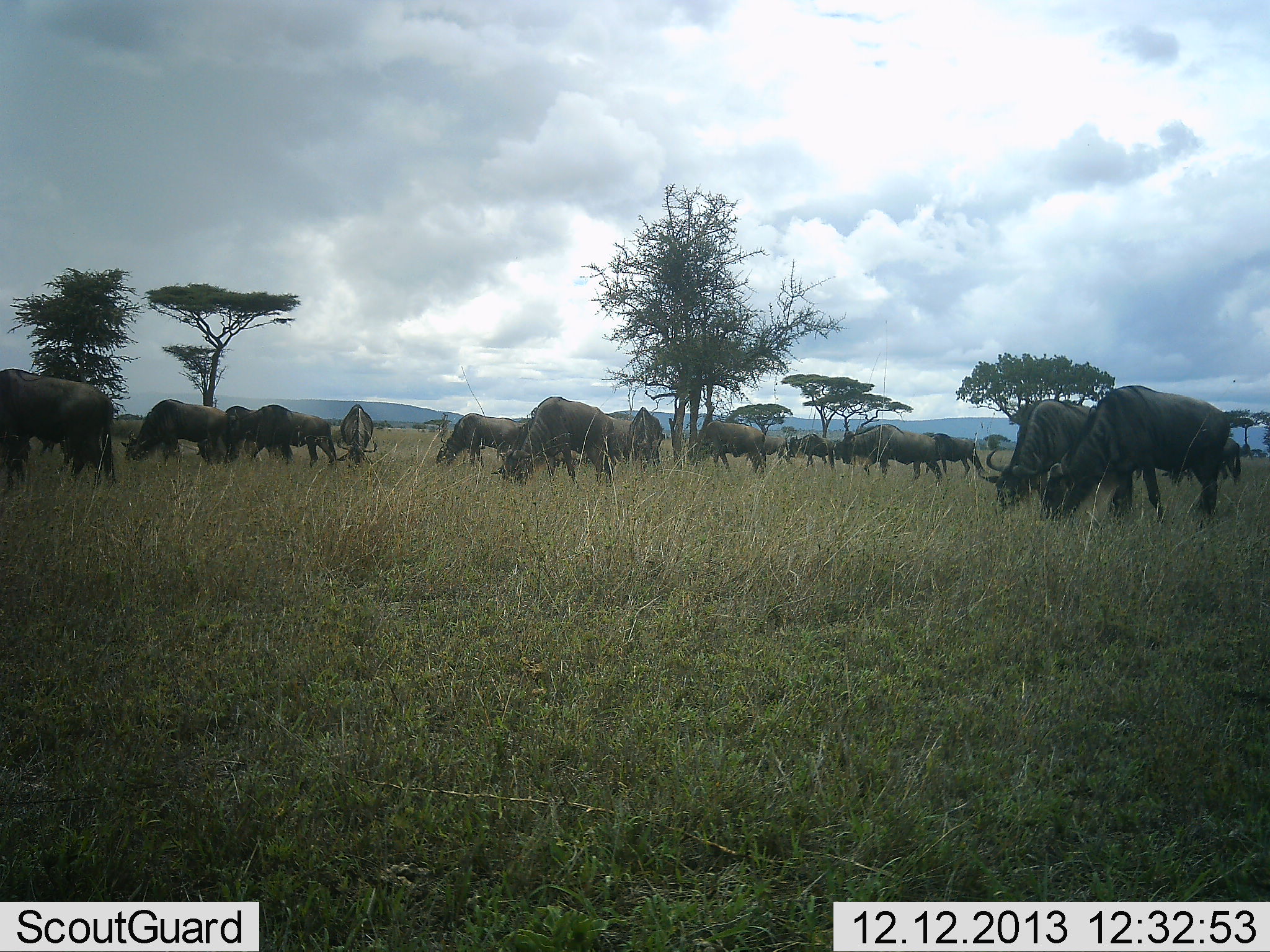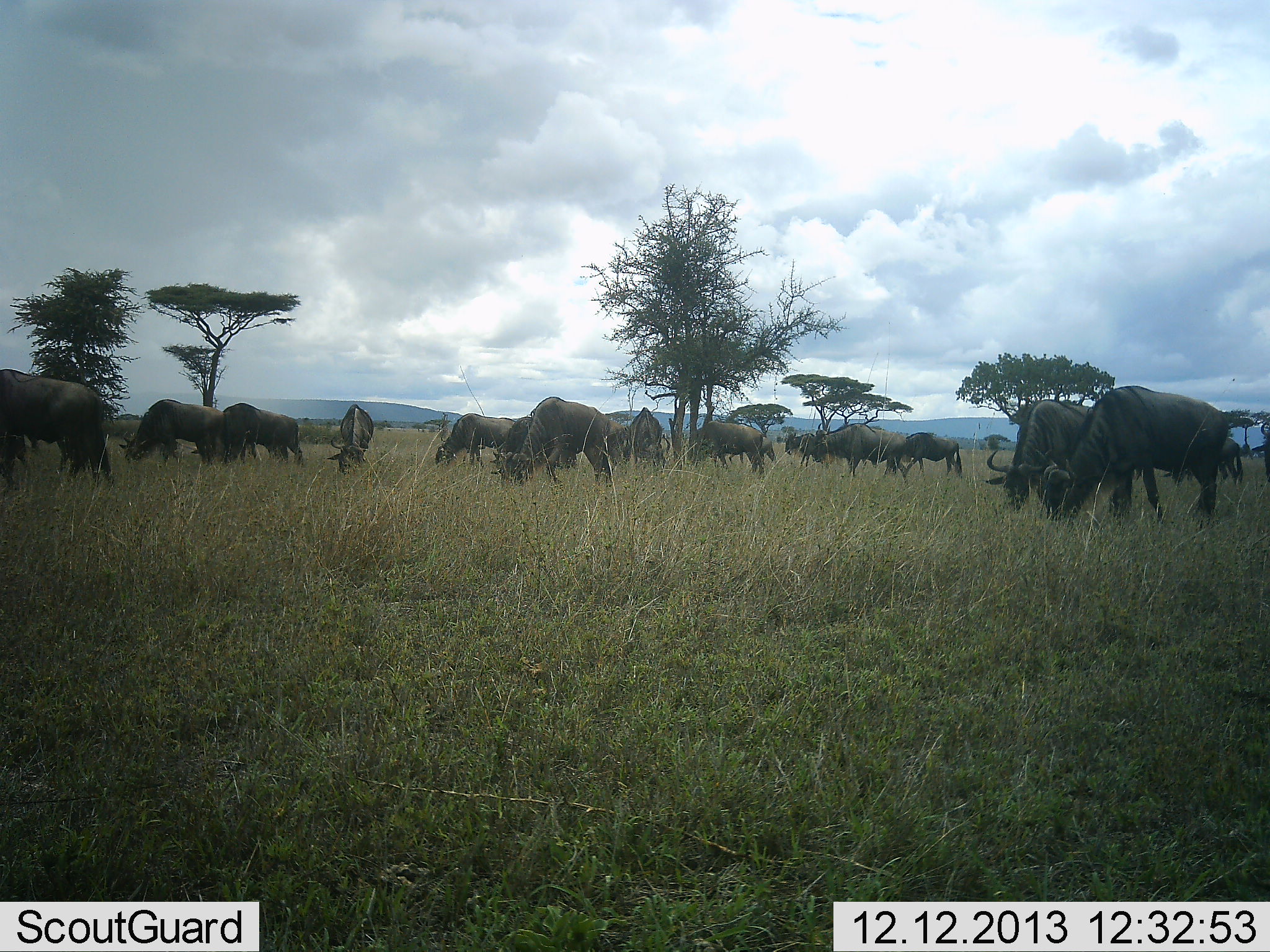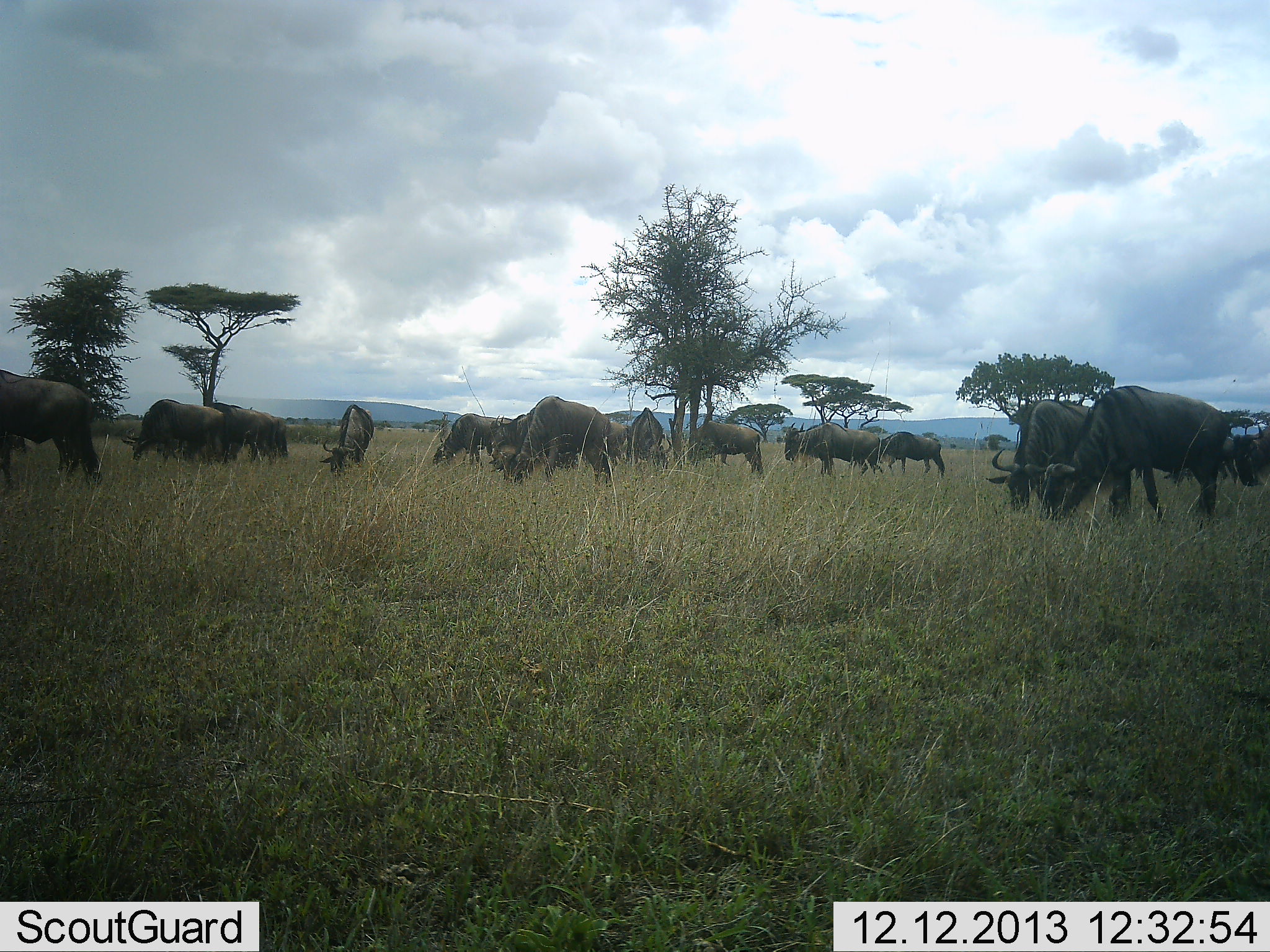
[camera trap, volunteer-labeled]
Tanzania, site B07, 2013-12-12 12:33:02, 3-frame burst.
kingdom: Animalia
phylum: Chordata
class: Mammalia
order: Artiodactyla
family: Bovidae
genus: Connochaetes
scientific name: Connochaetes taurinus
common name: blue wildebeest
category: wildebeest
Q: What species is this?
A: Wildebeest (blue wildebeest) (Connochaetes taurinus).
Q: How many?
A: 11-50.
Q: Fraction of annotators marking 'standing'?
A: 30%.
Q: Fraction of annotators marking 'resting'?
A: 10%.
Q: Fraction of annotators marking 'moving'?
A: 50%.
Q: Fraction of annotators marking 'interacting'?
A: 0%.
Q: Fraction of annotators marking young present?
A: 0%.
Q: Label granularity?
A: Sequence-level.